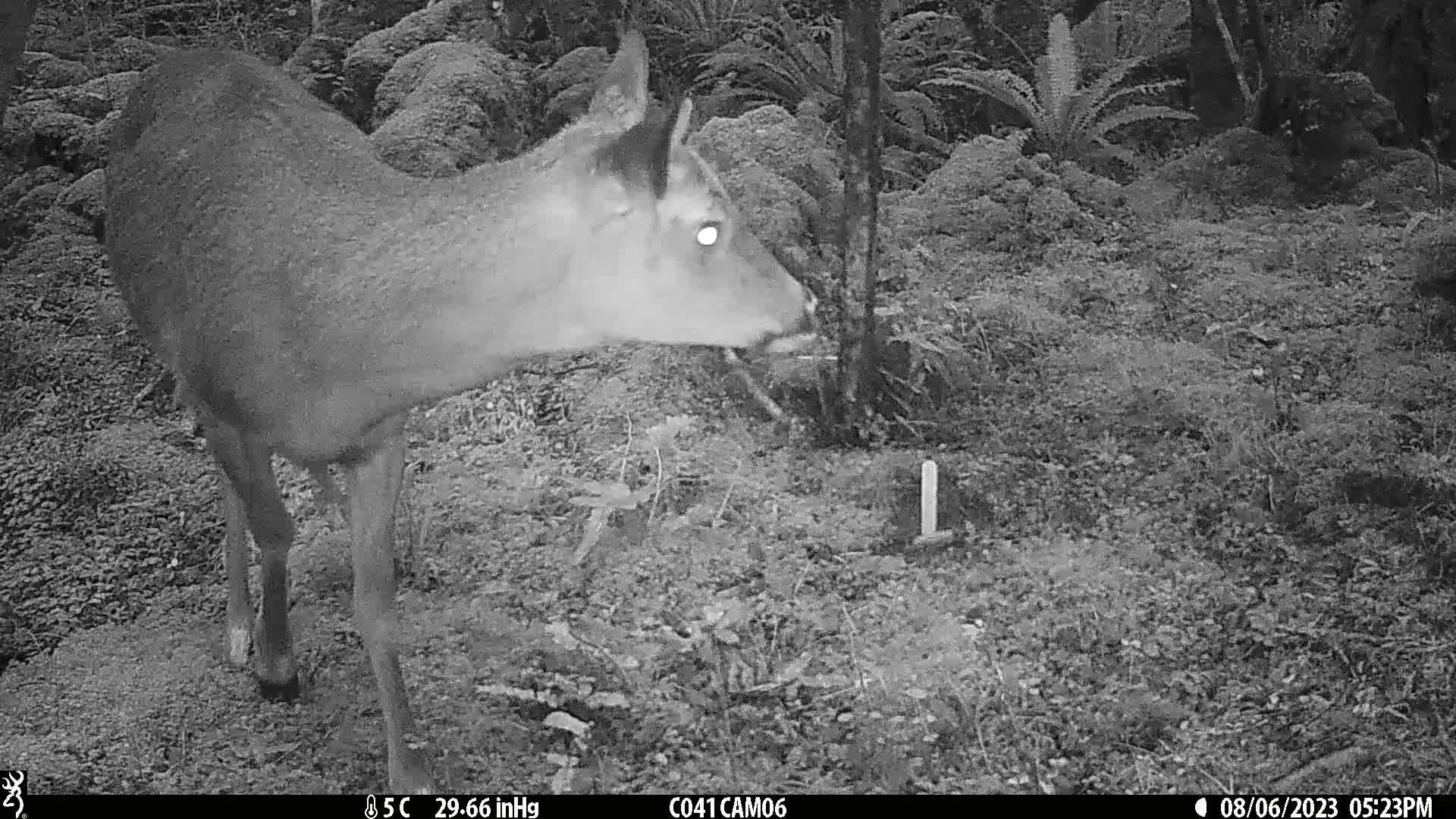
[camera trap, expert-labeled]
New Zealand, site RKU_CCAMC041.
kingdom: Animalia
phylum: Chordata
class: Mammalia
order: Artiodactyla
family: Cervidae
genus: Odocoileus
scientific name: Odocoileus virginianus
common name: white-tailed deer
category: white tailed deer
White tailed deer (white-tailed deer) (Odocoileus virginianus).